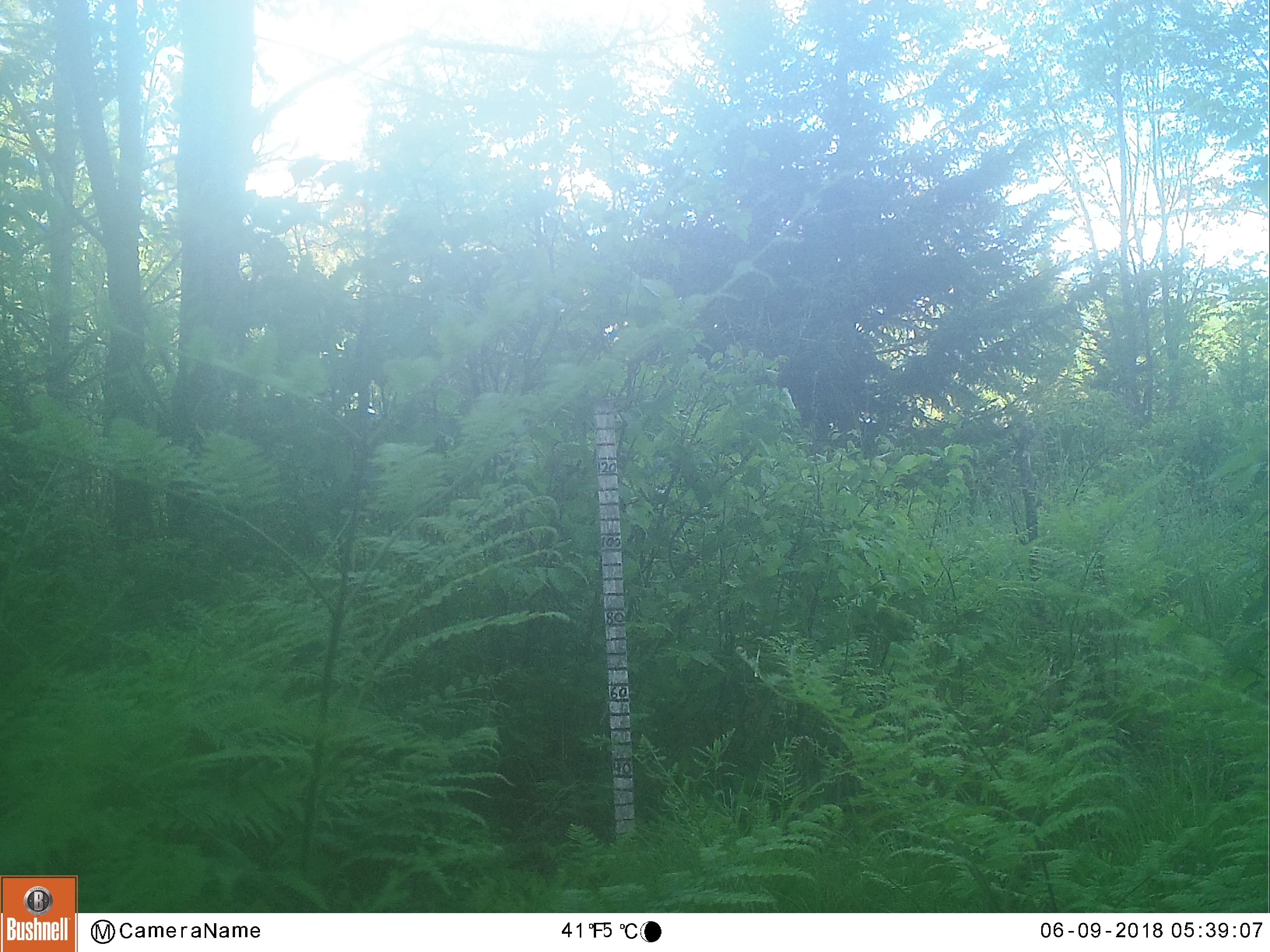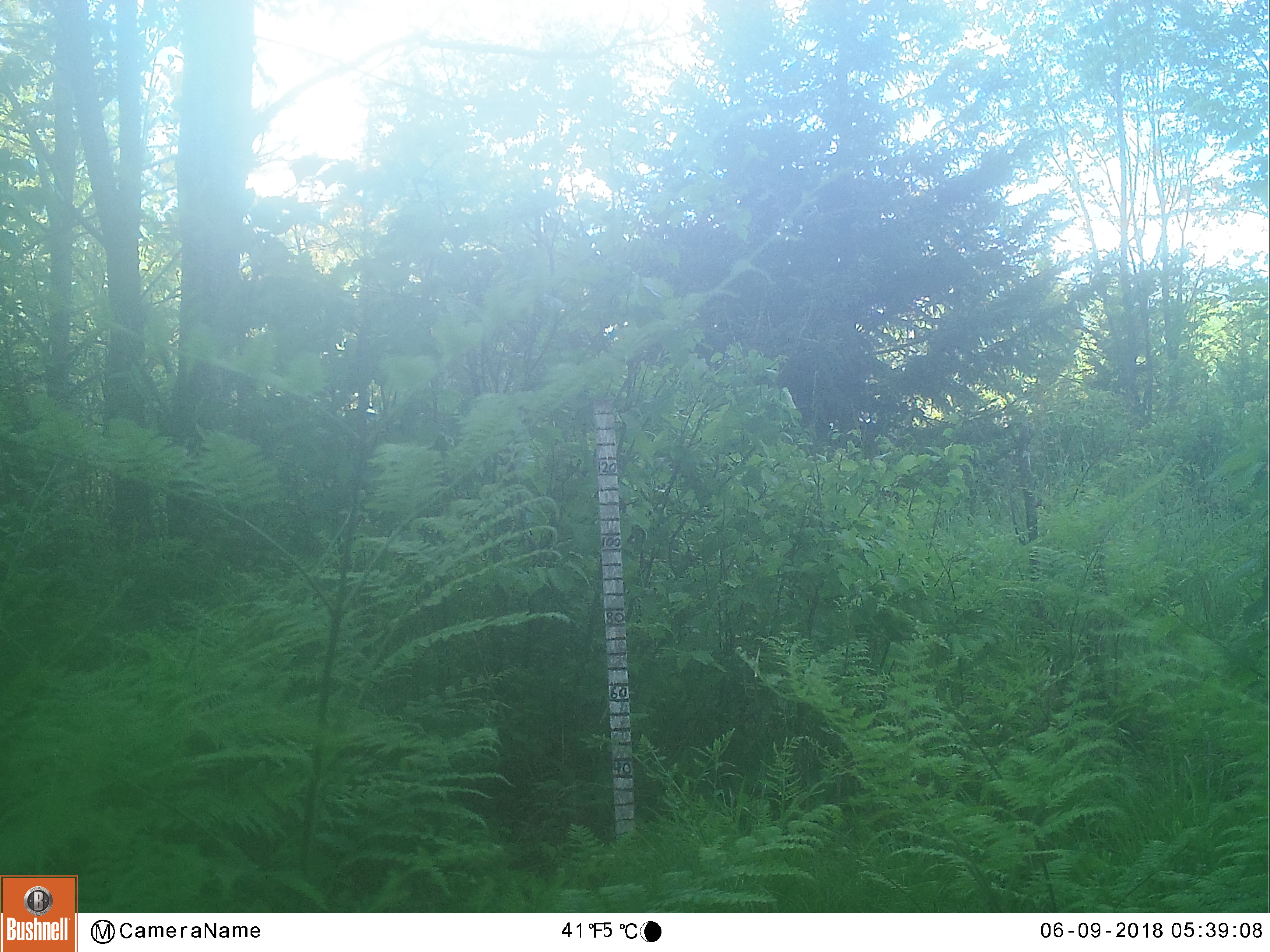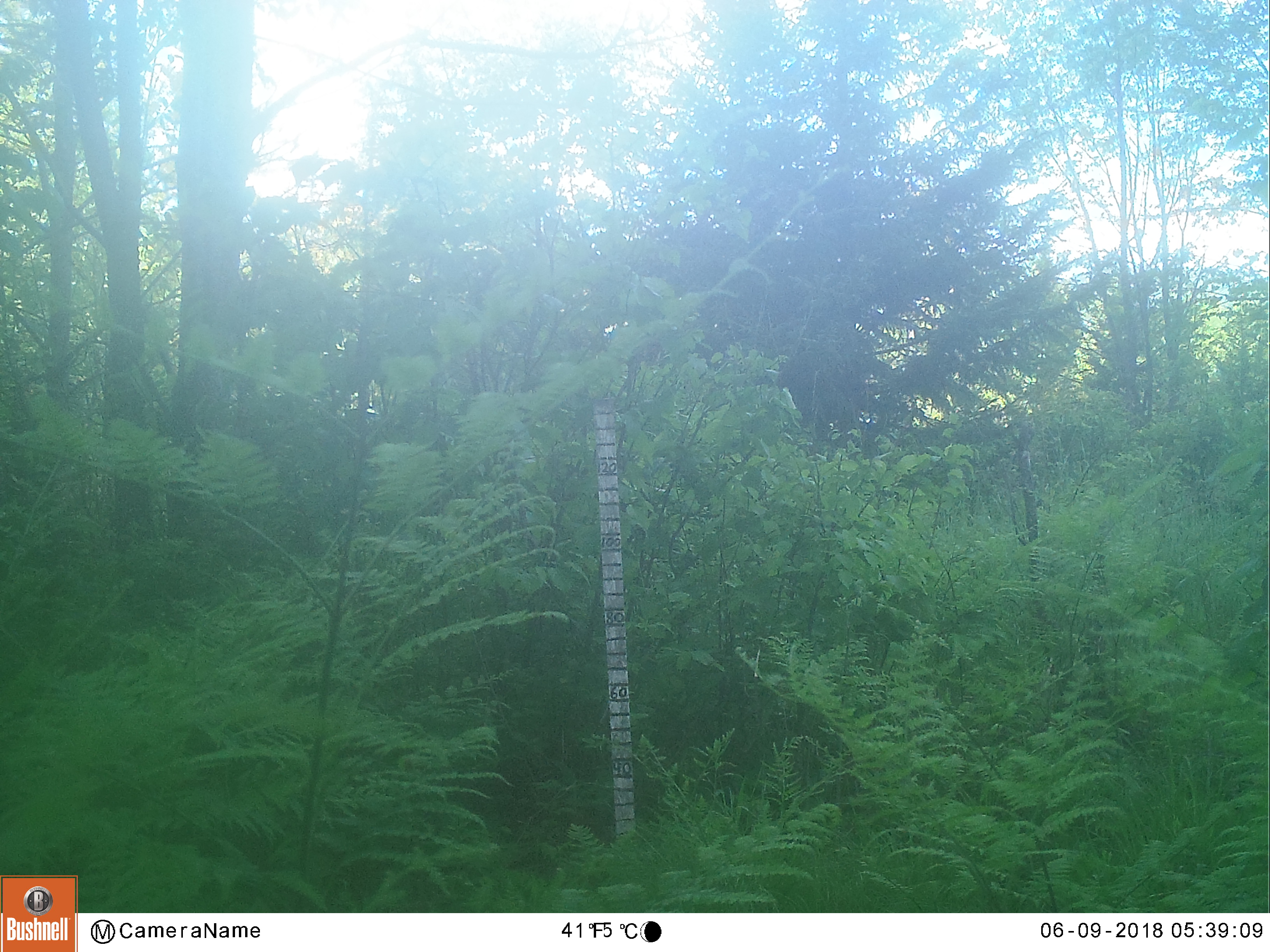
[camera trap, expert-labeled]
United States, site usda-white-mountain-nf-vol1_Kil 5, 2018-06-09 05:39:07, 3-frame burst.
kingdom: Animalia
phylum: Chordata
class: Mammalia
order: Artiodactyla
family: Cervidae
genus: Alces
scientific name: Alces alces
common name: moose